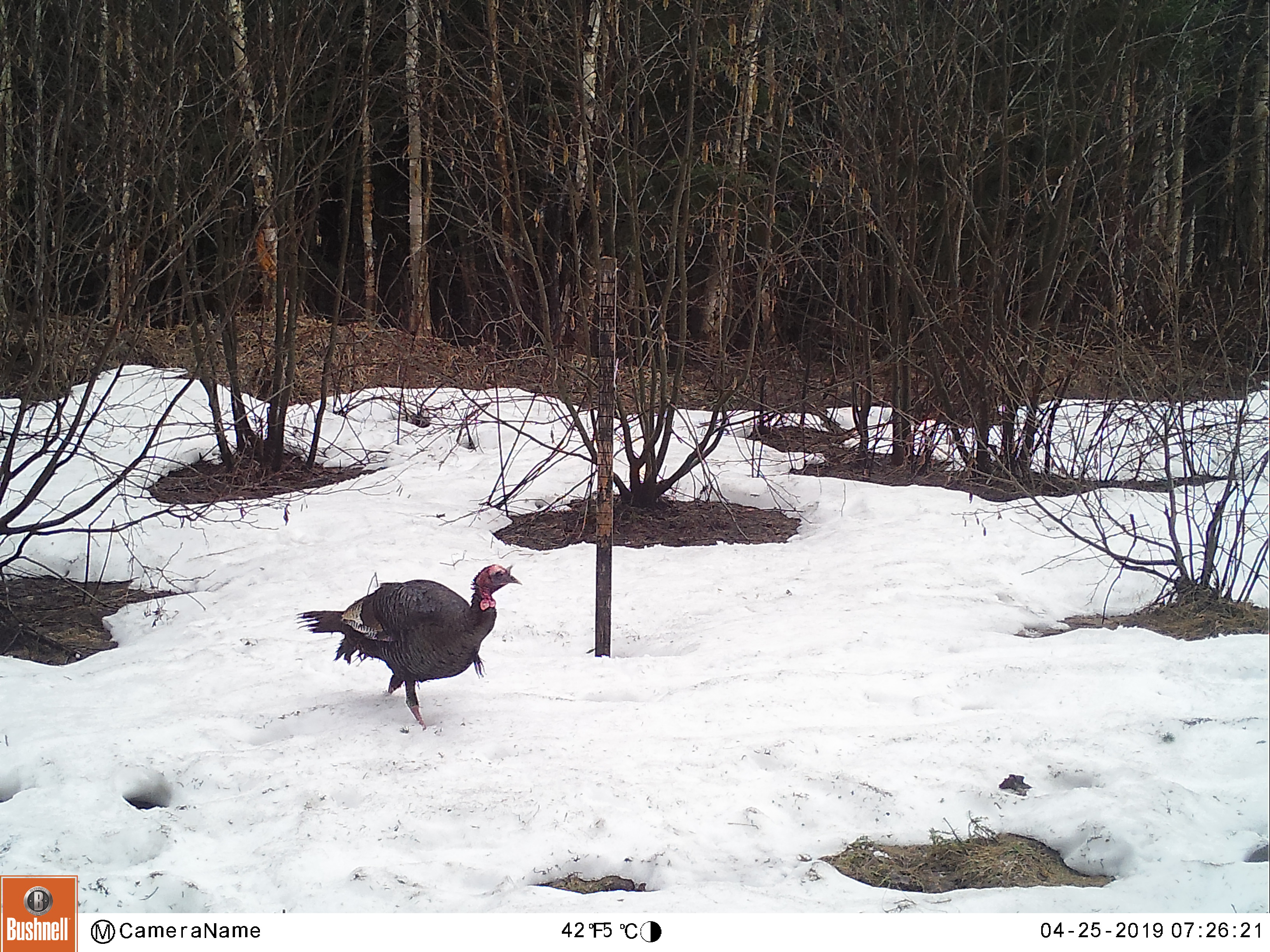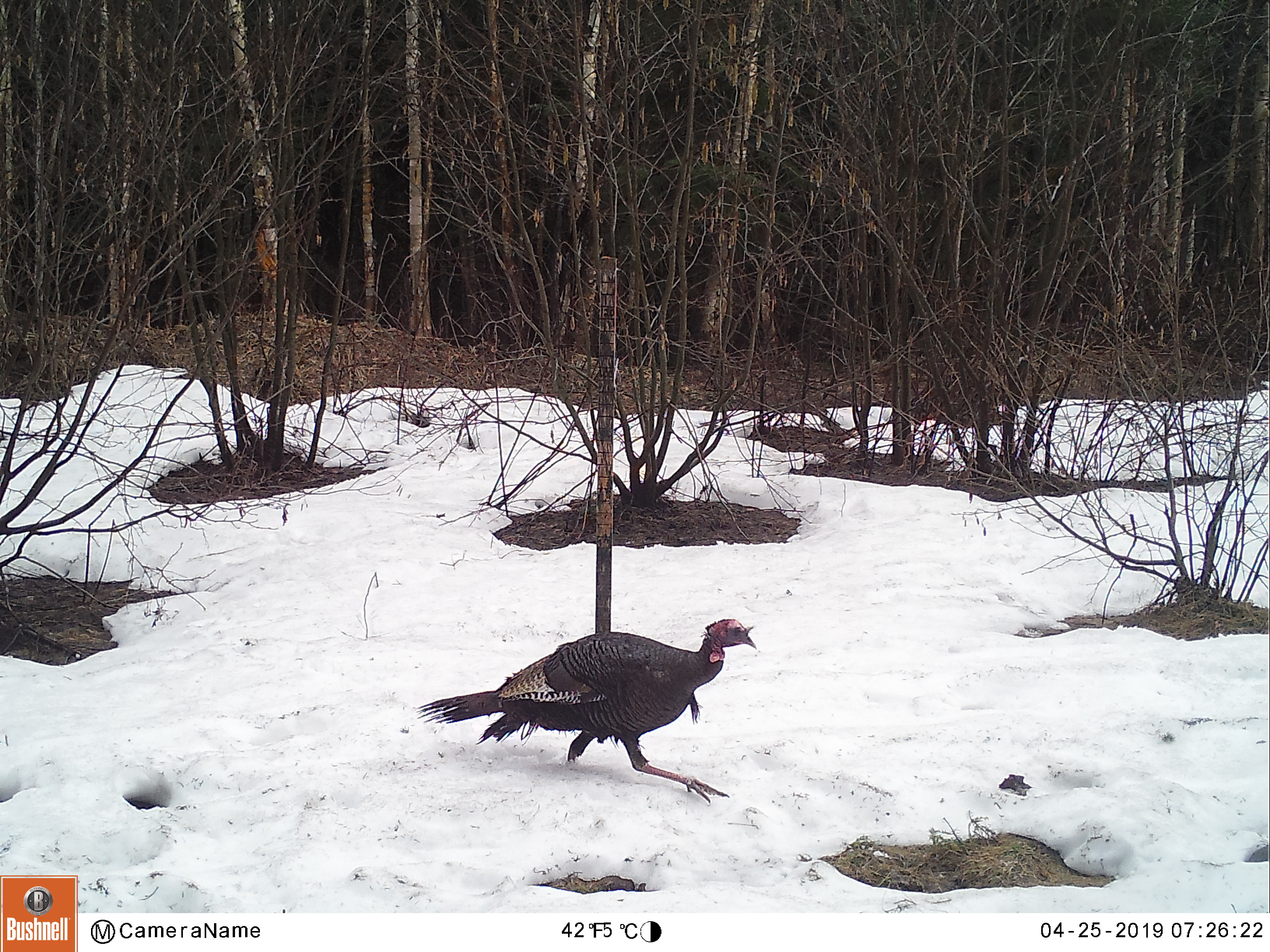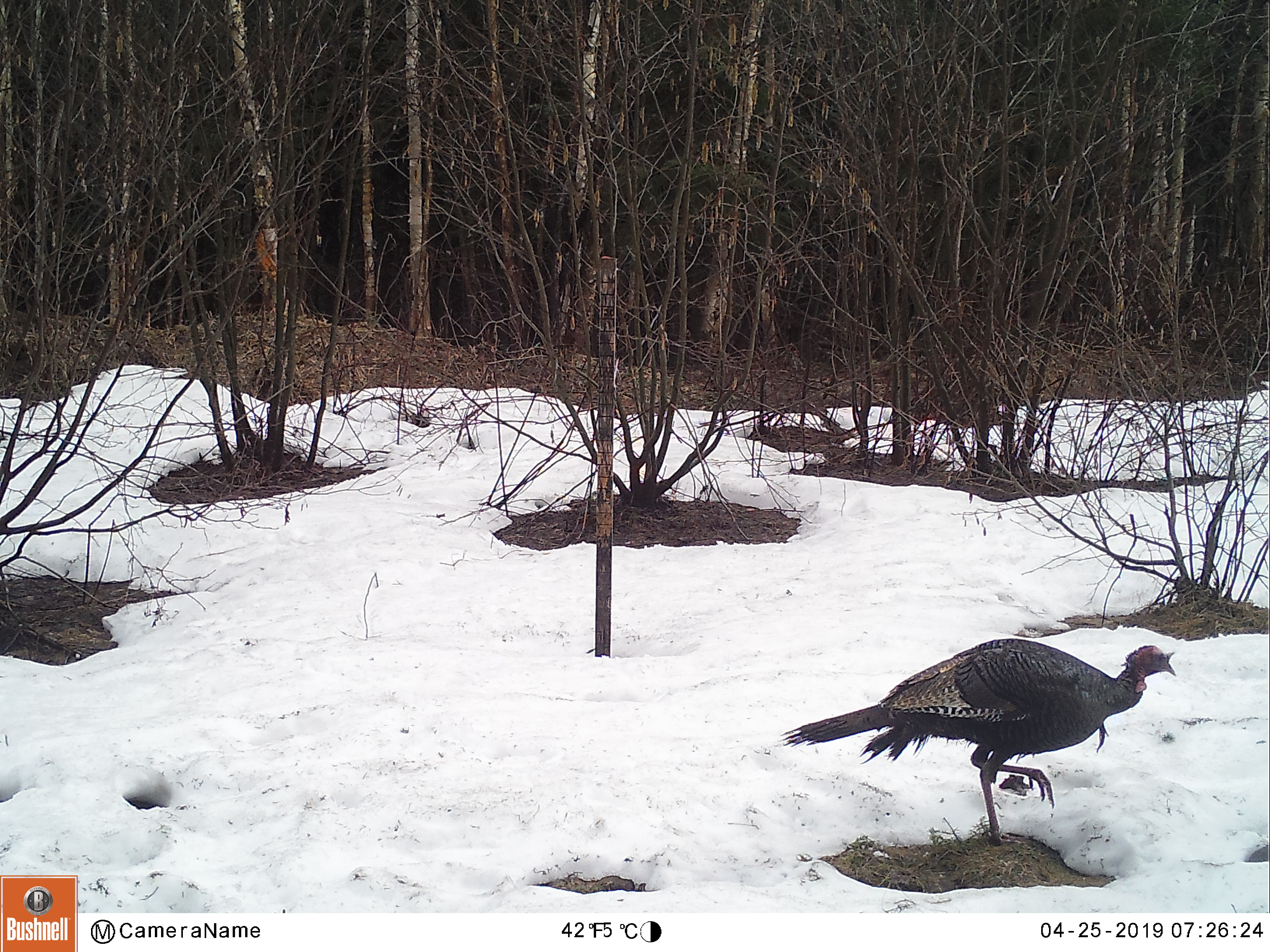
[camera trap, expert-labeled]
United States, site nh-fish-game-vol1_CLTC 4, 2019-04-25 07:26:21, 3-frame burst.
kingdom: Animalia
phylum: Chordata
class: Aves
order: Galliformes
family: Phasianidae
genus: Meleagris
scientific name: Meleagris gallopavo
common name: wild turkey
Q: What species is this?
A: Wild turkey (Meleagris gallopavo).